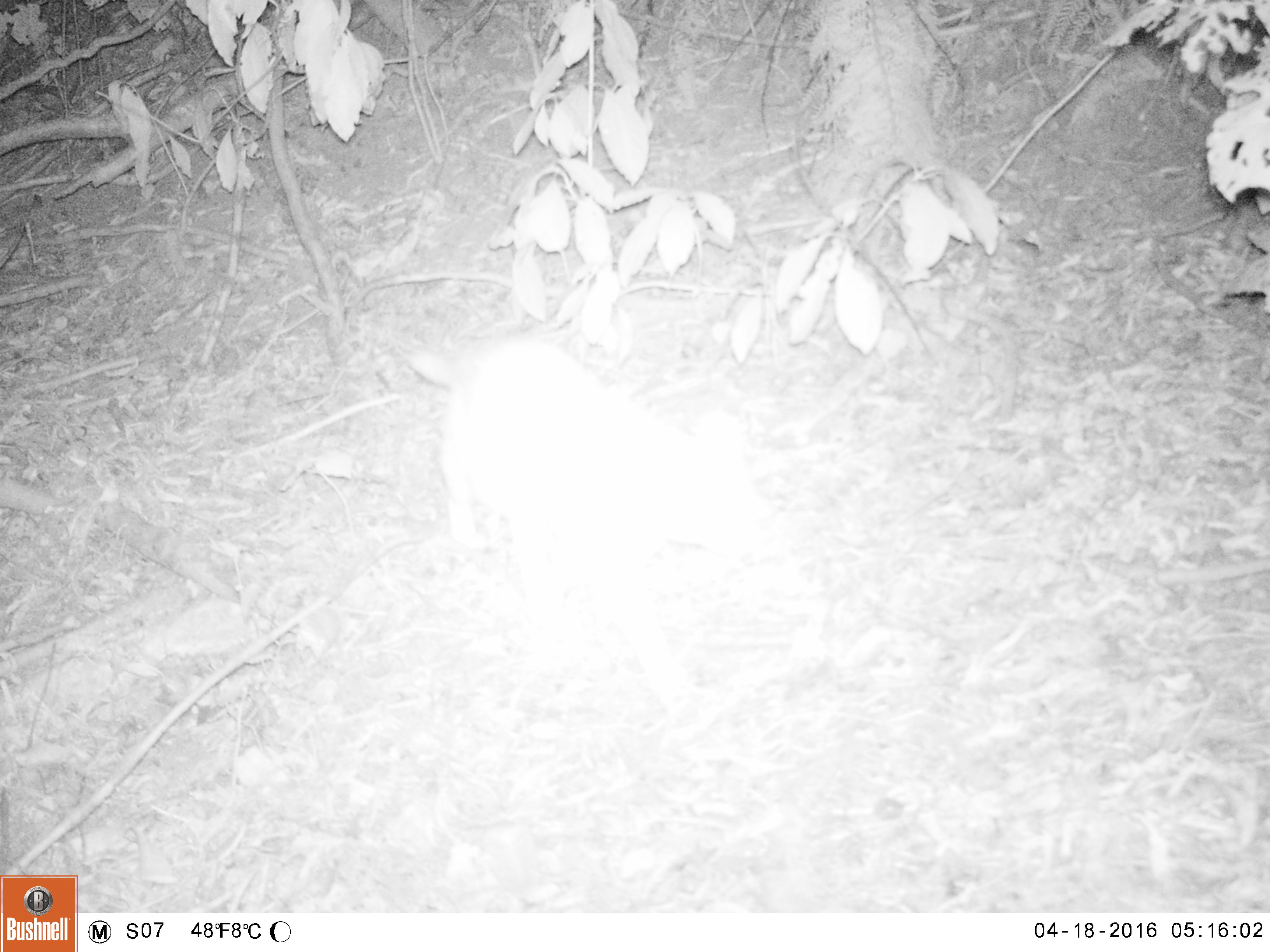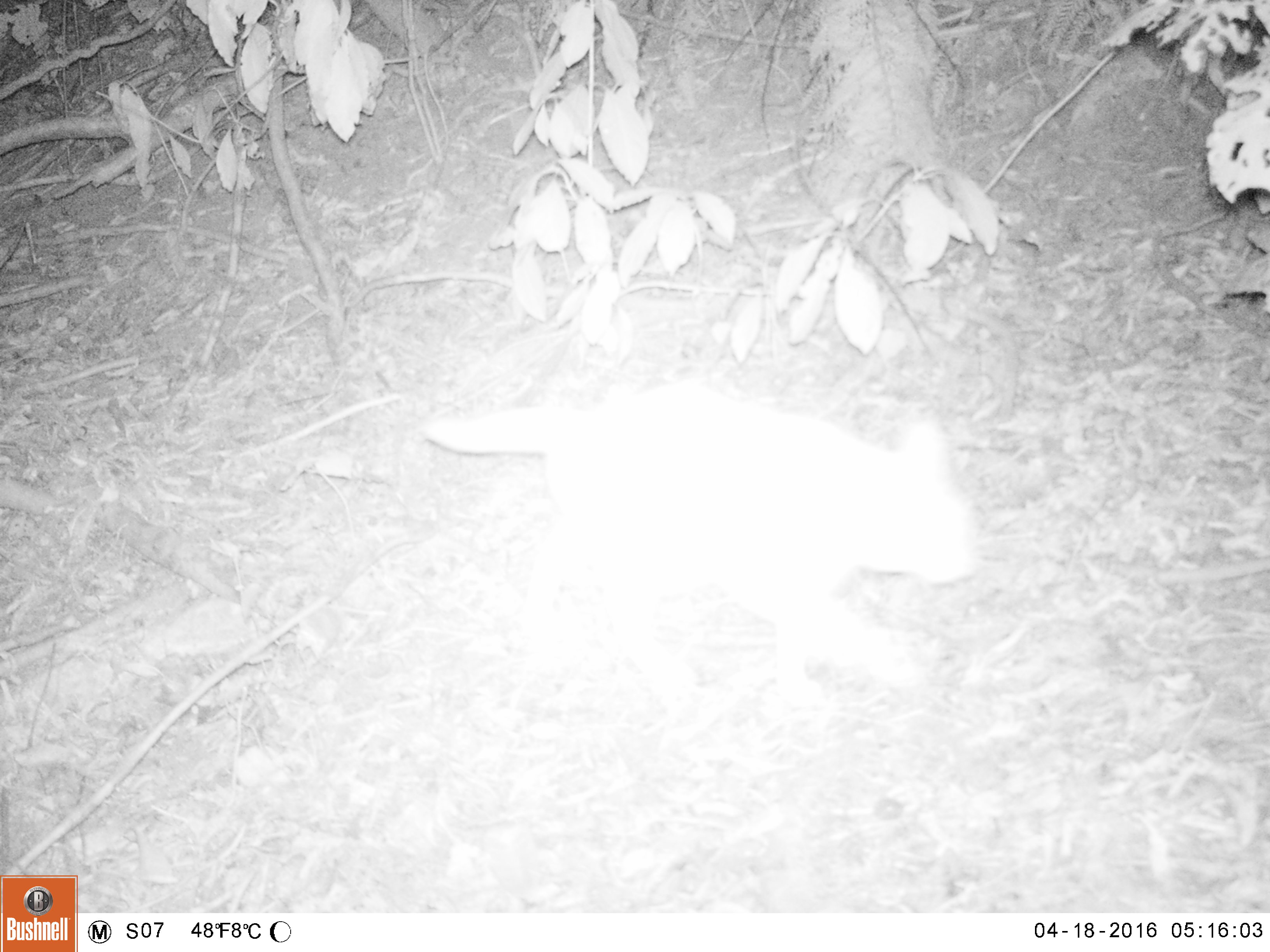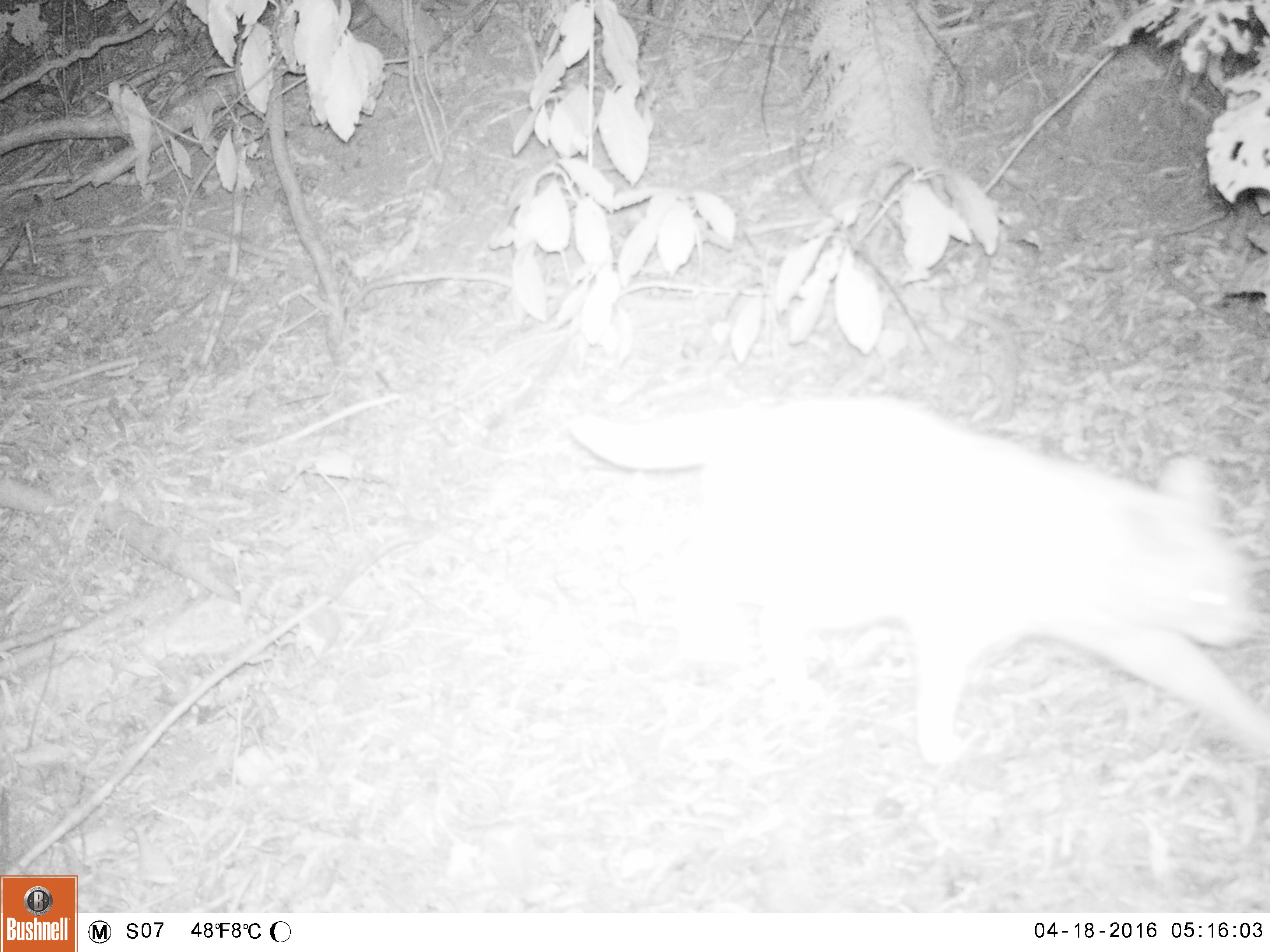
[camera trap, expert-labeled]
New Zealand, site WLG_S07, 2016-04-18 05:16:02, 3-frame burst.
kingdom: Animalia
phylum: Chordata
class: Mammalia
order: Carnivora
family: Felidae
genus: Felis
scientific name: Felis catus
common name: domestic cat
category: cat